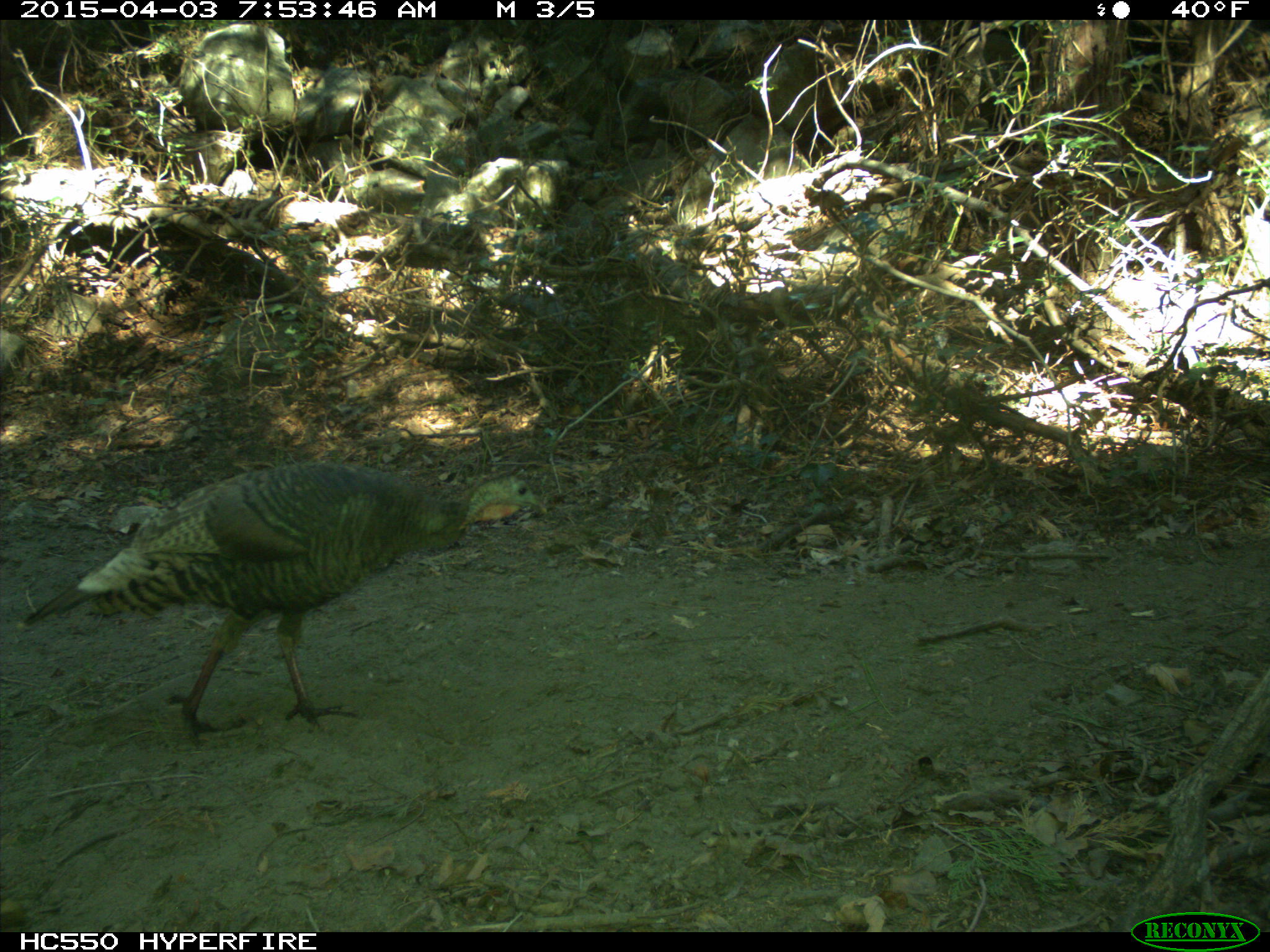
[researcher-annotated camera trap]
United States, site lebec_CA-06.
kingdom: Animalia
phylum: Chordata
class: Aves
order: Galliformes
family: Phasianidae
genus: Meleagris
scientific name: Meleagris gallopavo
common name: wild turkey